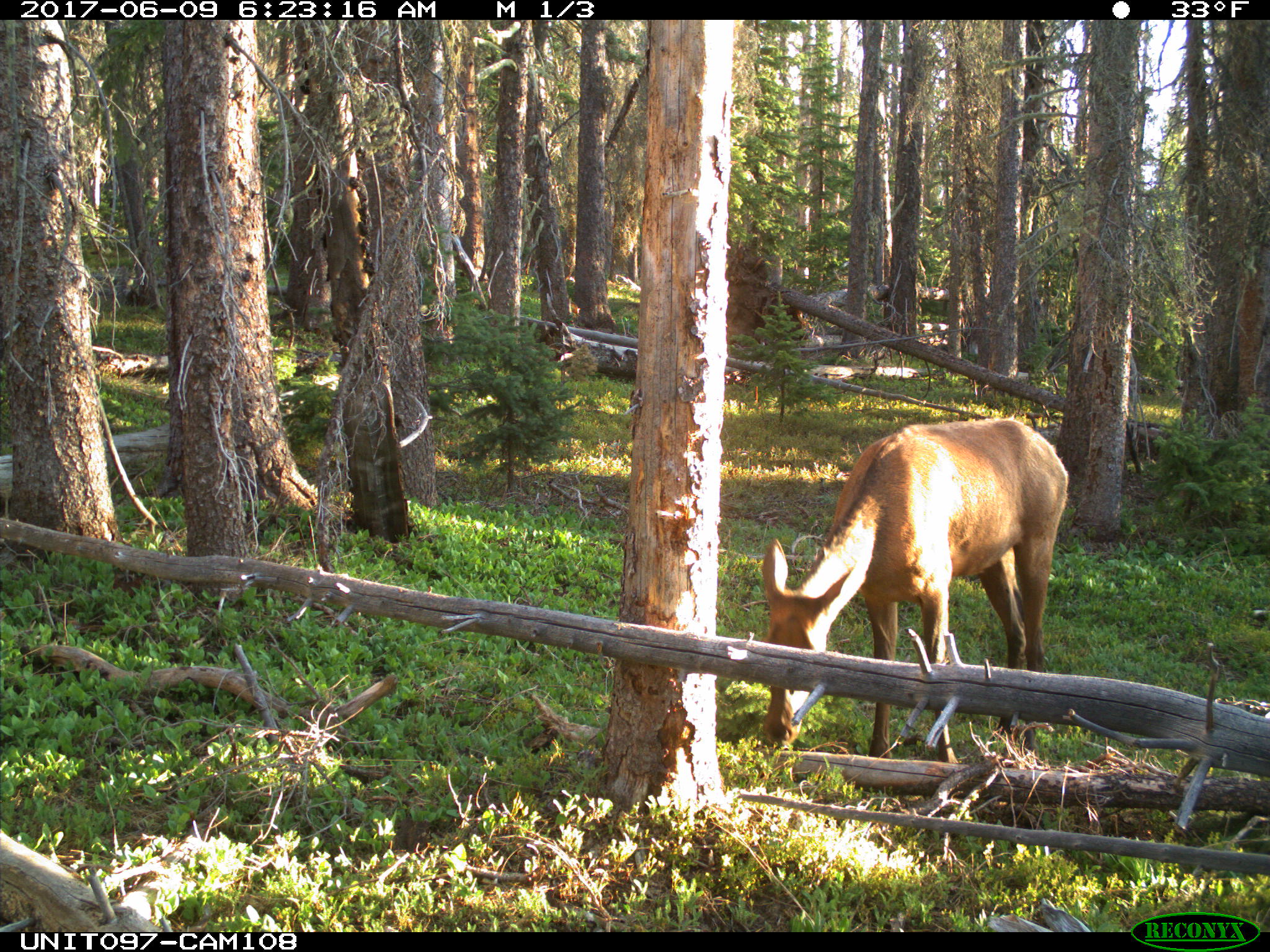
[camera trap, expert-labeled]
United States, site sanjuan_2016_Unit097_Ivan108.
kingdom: Animalia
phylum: Chordata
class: Mammalia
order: Artiodactyla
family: Cervidae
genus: Cervus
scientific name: Cervus elaphus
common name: red deer